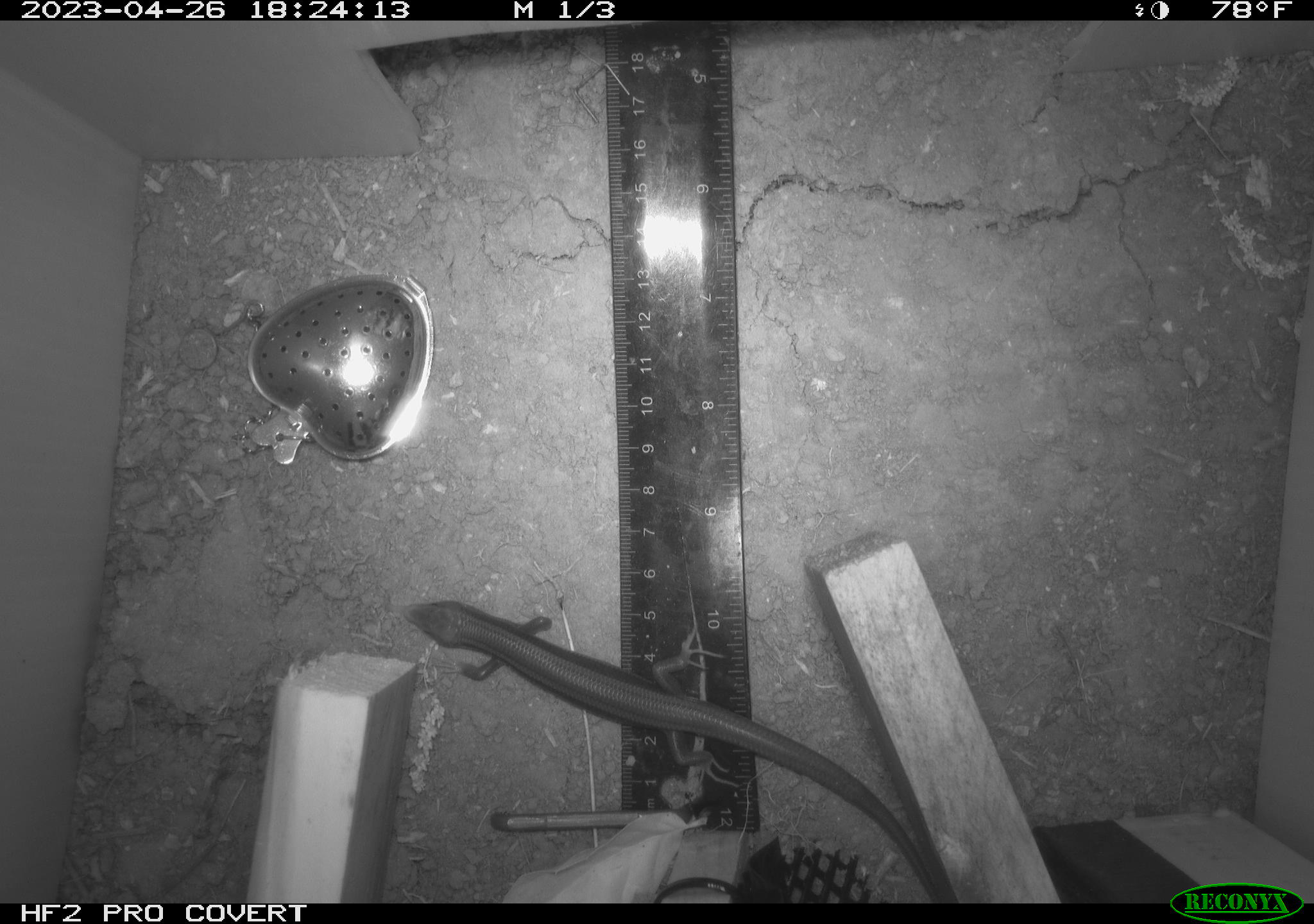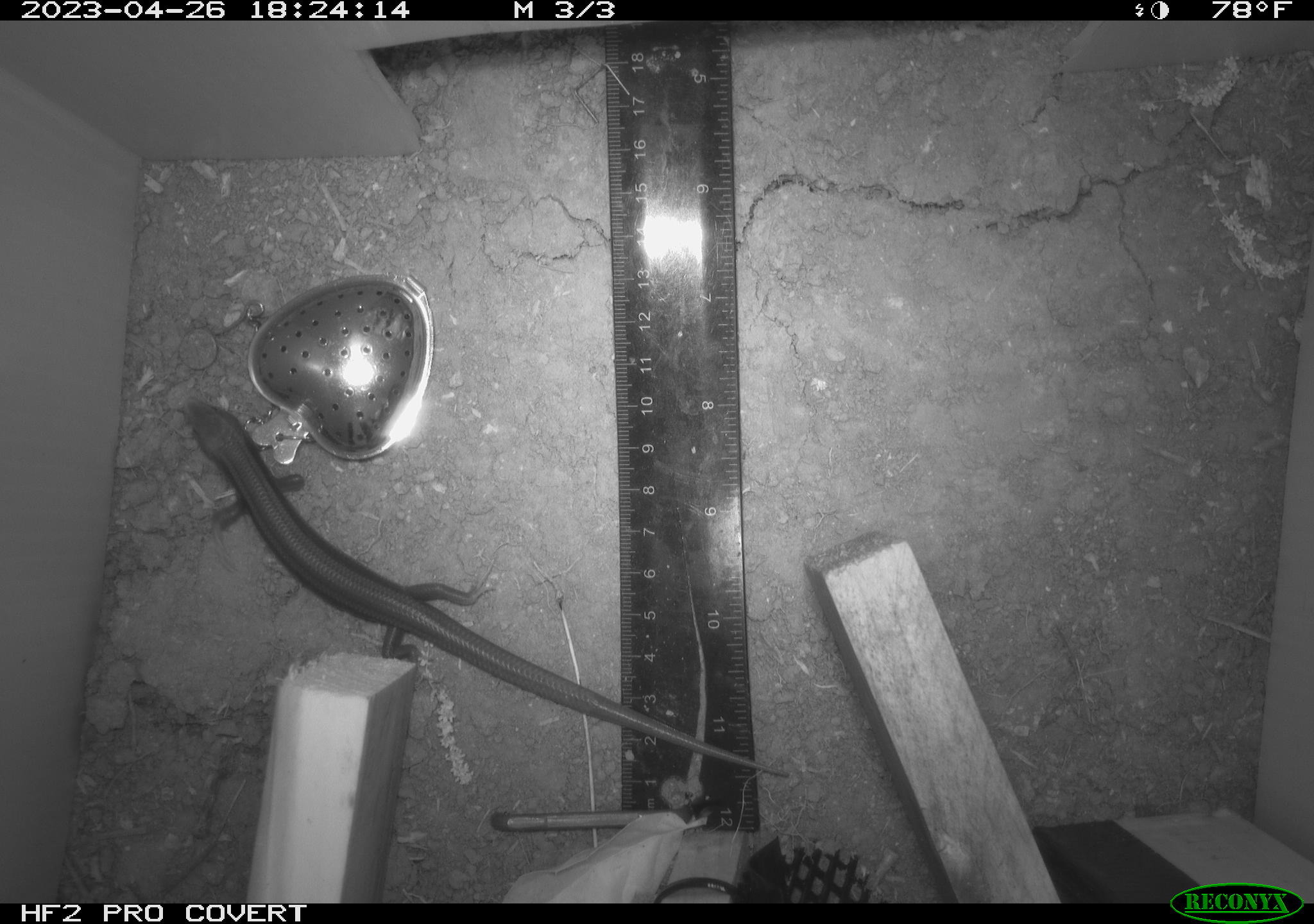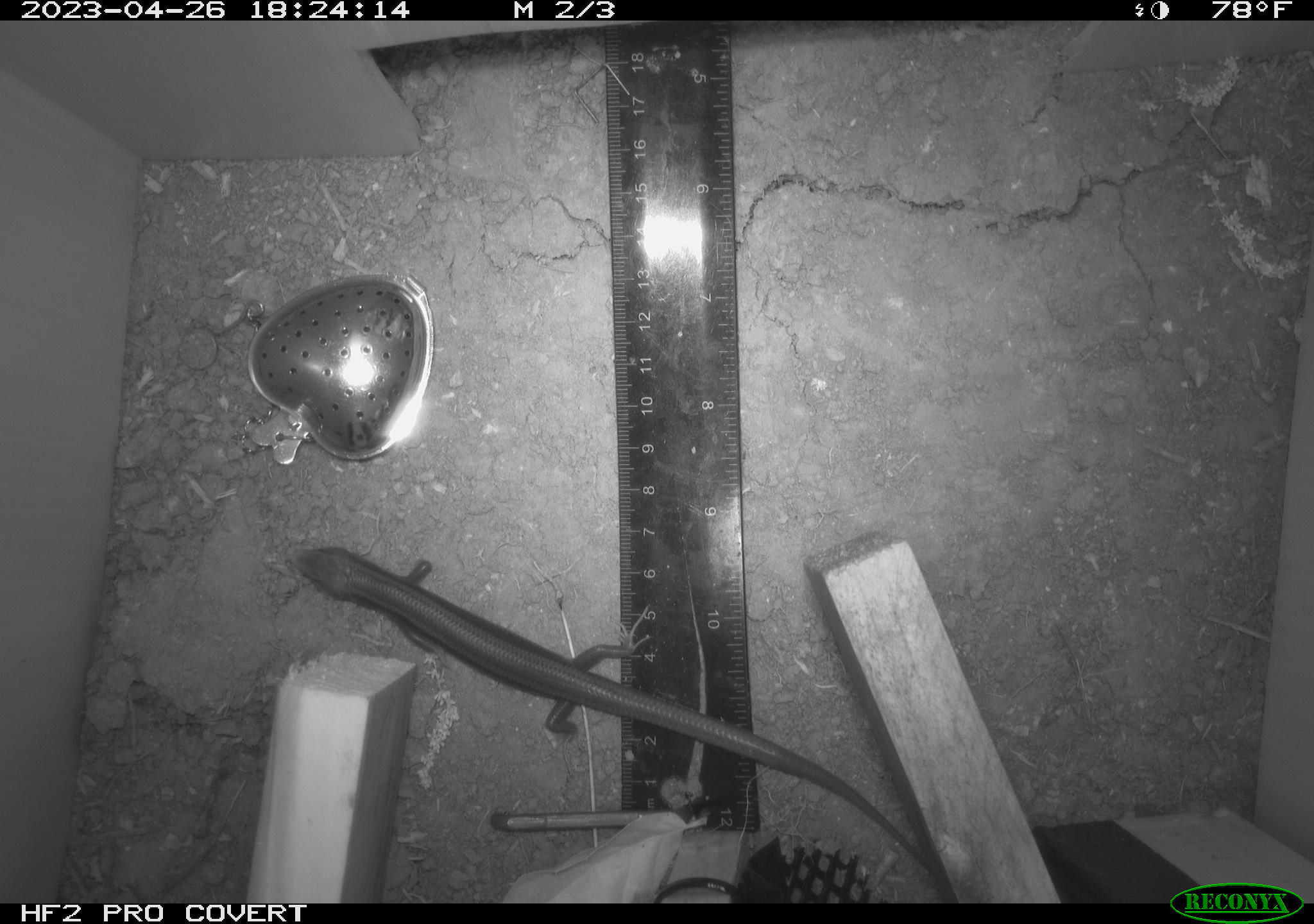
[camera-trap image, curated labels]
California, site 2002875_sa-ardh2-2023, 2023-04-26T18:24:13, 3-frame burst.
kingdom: Animalia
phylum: Chordata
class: Reptilia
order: Squamata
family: Scincidae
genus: Plestiodon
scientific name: Plestiodon skiltonianus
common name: western skink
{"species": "western skink (Plestiodon skiltonianus)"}